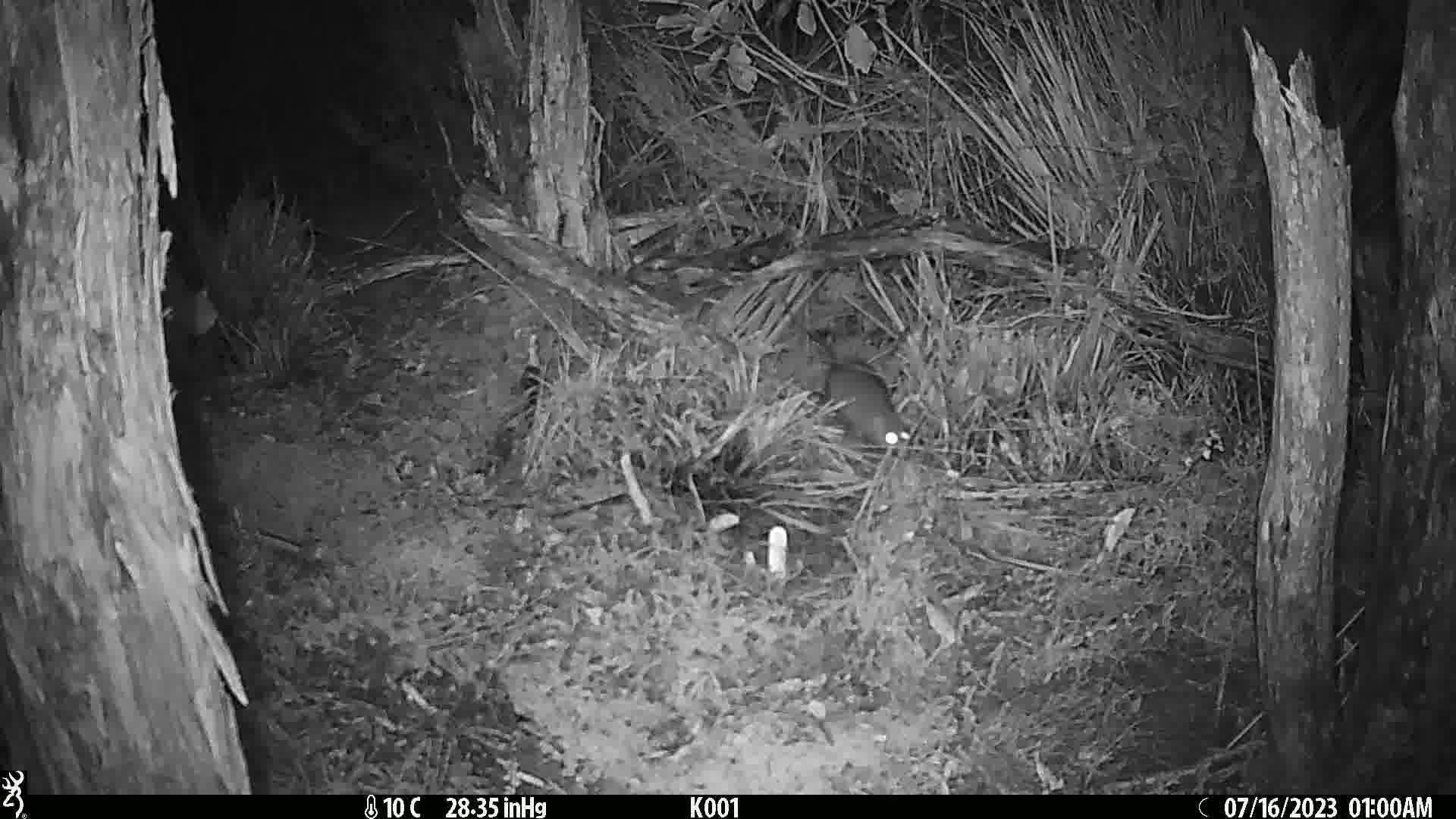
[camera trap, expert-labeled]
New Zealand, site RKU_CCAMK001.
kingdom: Animalia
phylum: Chordata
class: Mammalia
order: Rodentia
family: Muridae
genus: Rattus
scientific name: Rattus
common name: rat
Rat (Rattus).